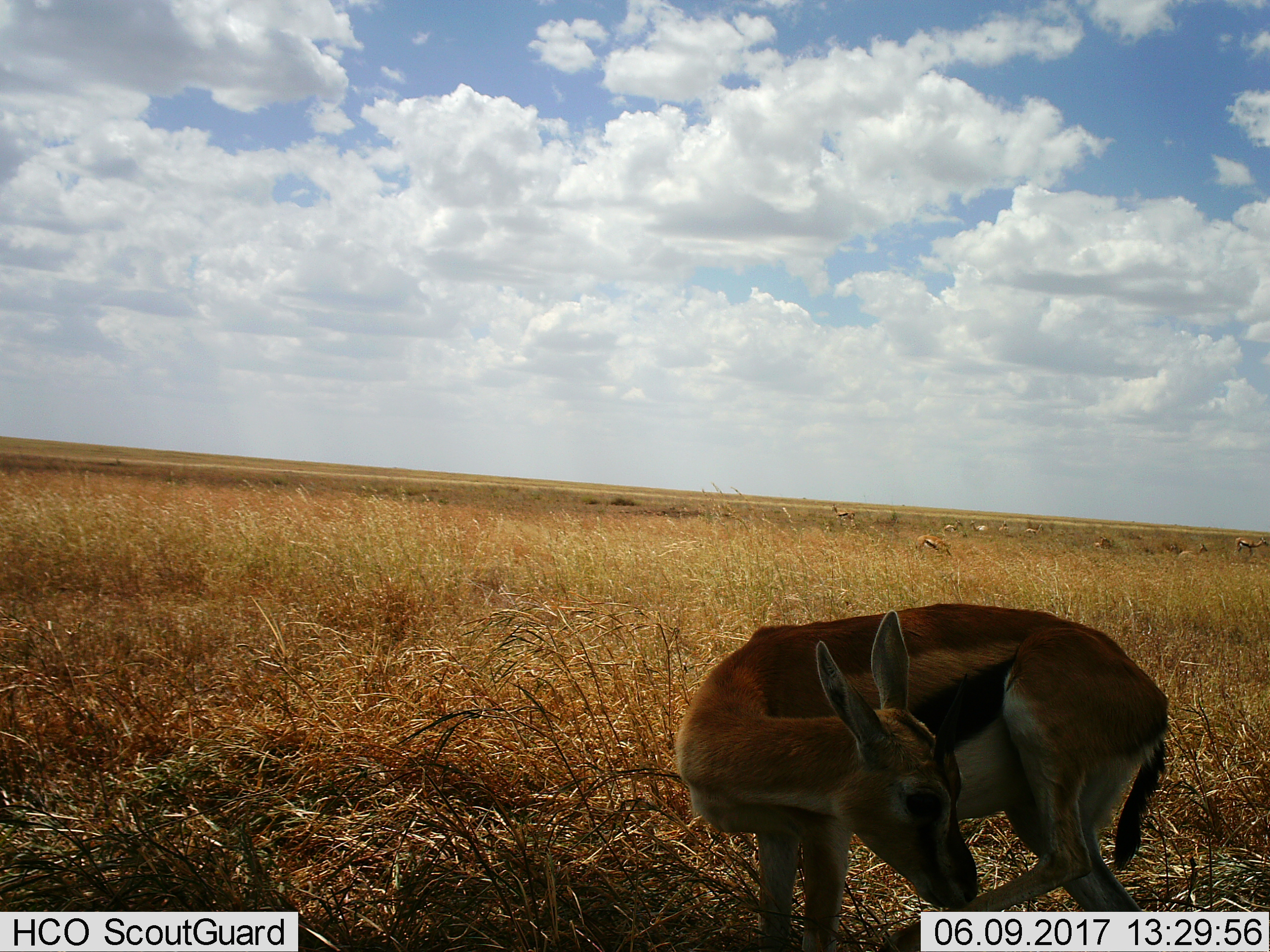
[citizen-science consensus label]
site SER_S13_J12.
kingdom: Animalia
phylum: Chordata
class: Mammalia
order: Artiodactyla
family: Bovidae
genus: Eudorcas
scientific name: Eudorcas thomsonii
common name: thomson's gazelle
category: gazellethomsons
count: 10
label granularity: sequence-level